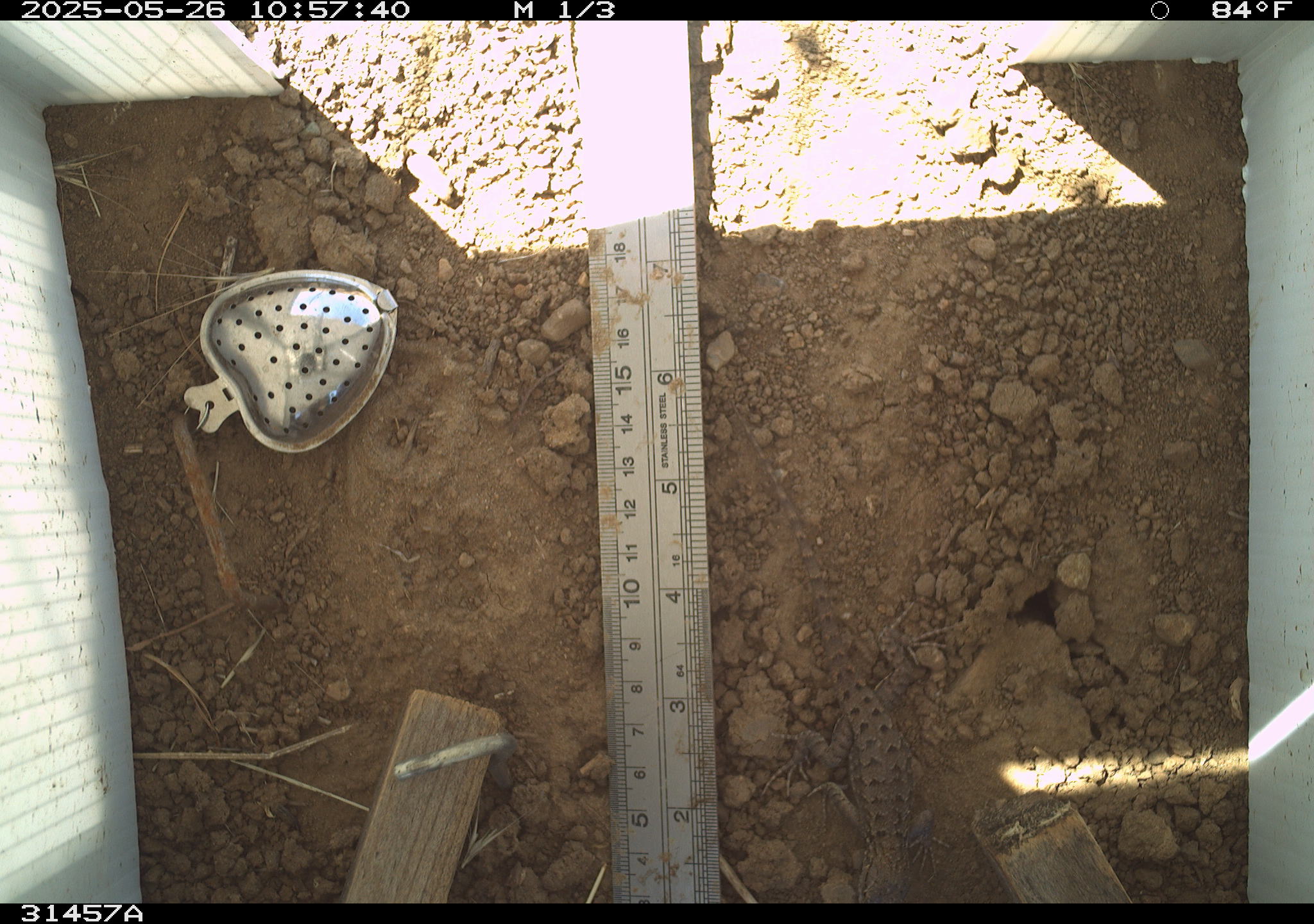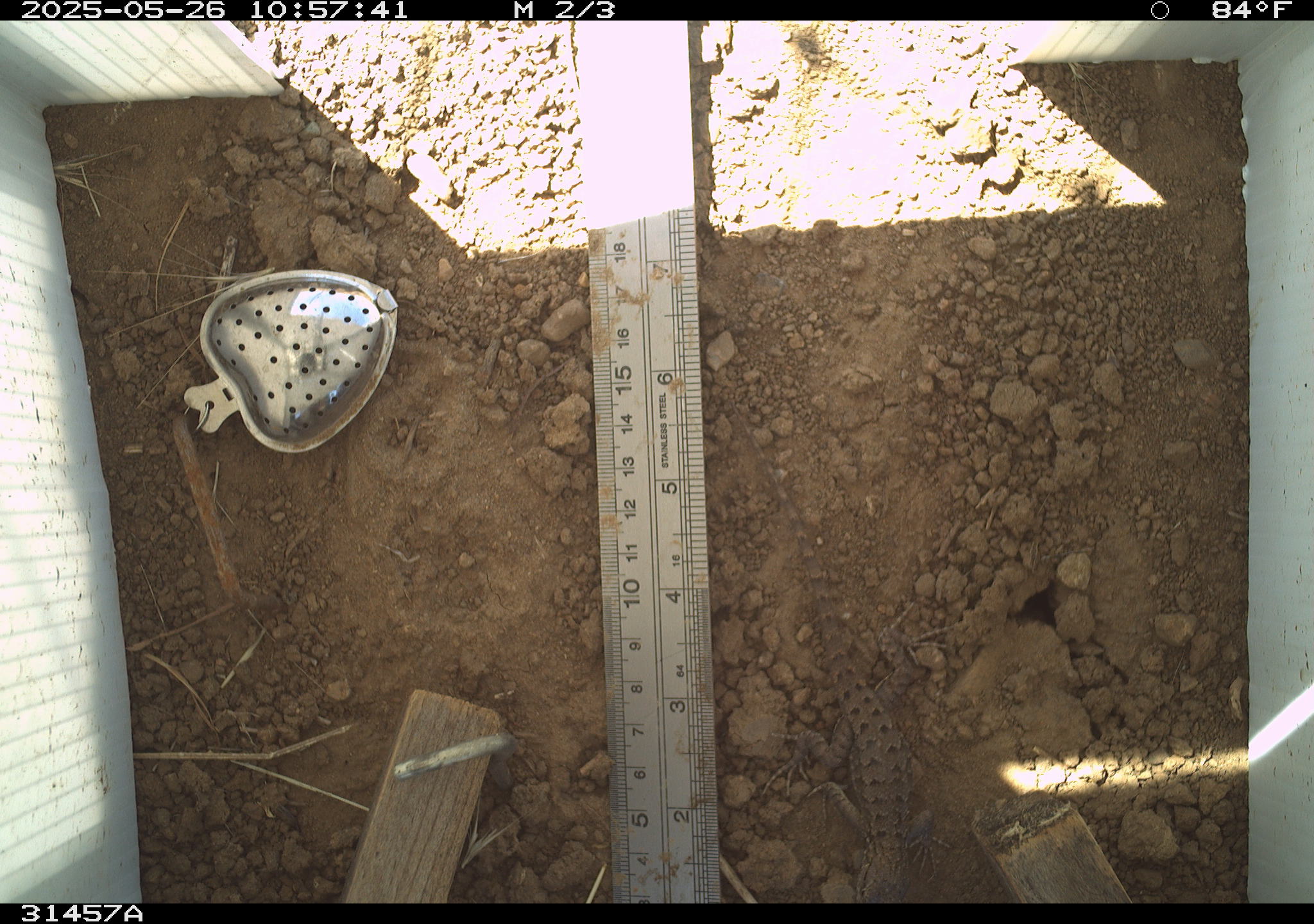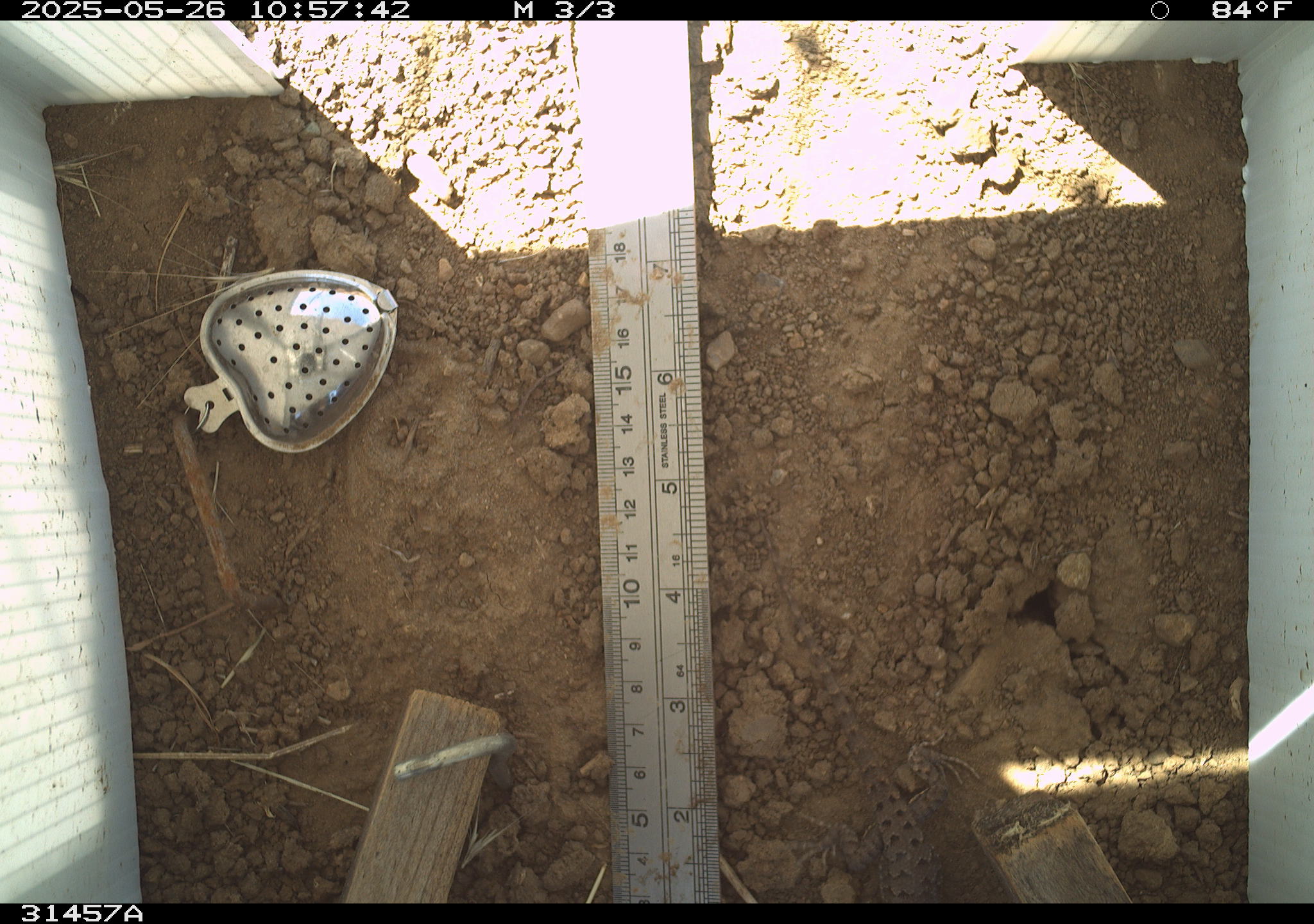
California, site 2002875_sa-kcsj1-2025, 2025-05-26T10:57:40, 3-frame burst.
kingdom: Animalia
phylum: Chordata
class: Reptilia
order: Squamata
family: Phrynosomatidae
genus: Sceloporus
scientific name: Sceloporus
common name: spiny lizards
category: sceloporus species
Sceloporus species (spiny lizards) (Sceloporus).